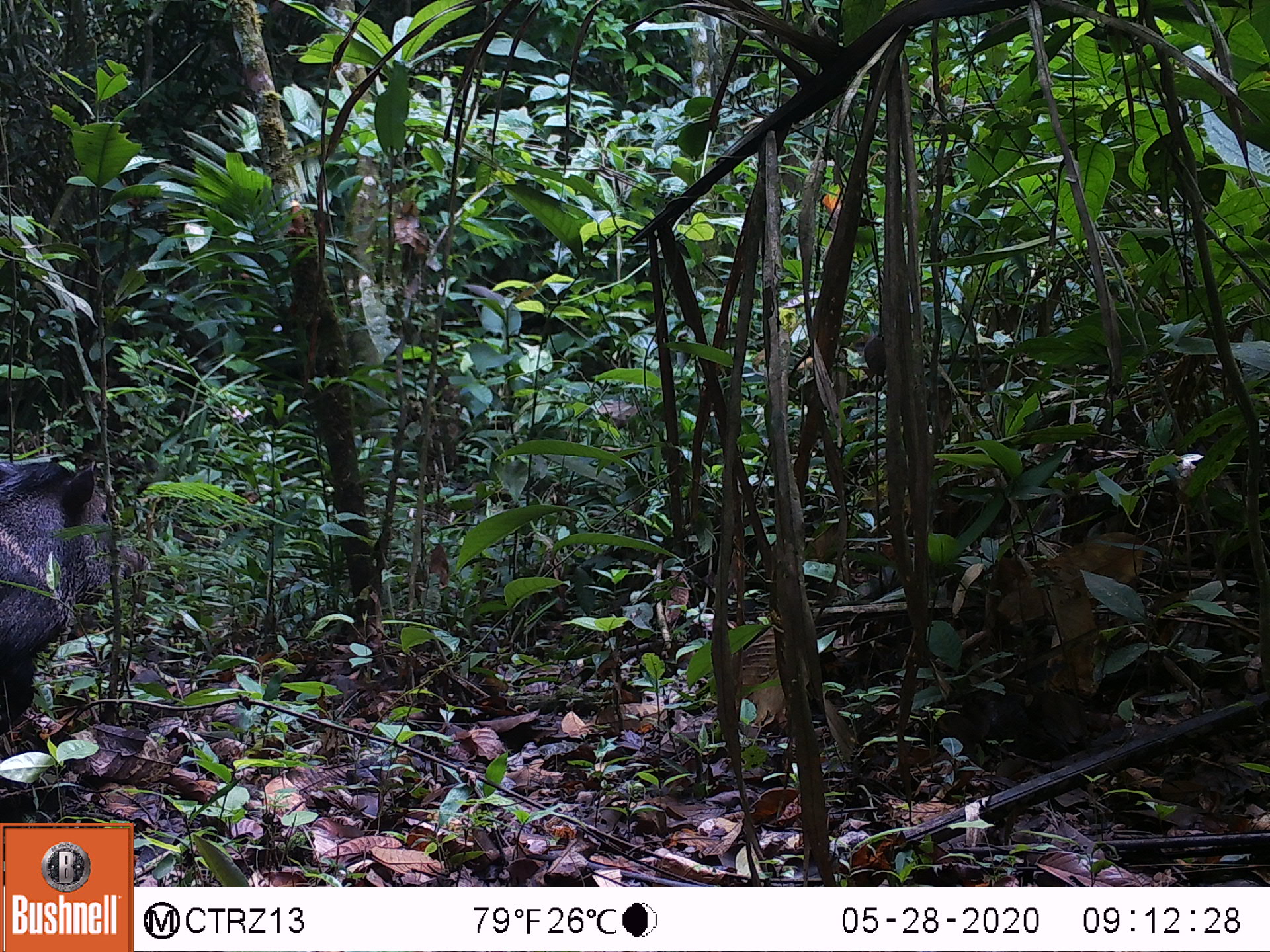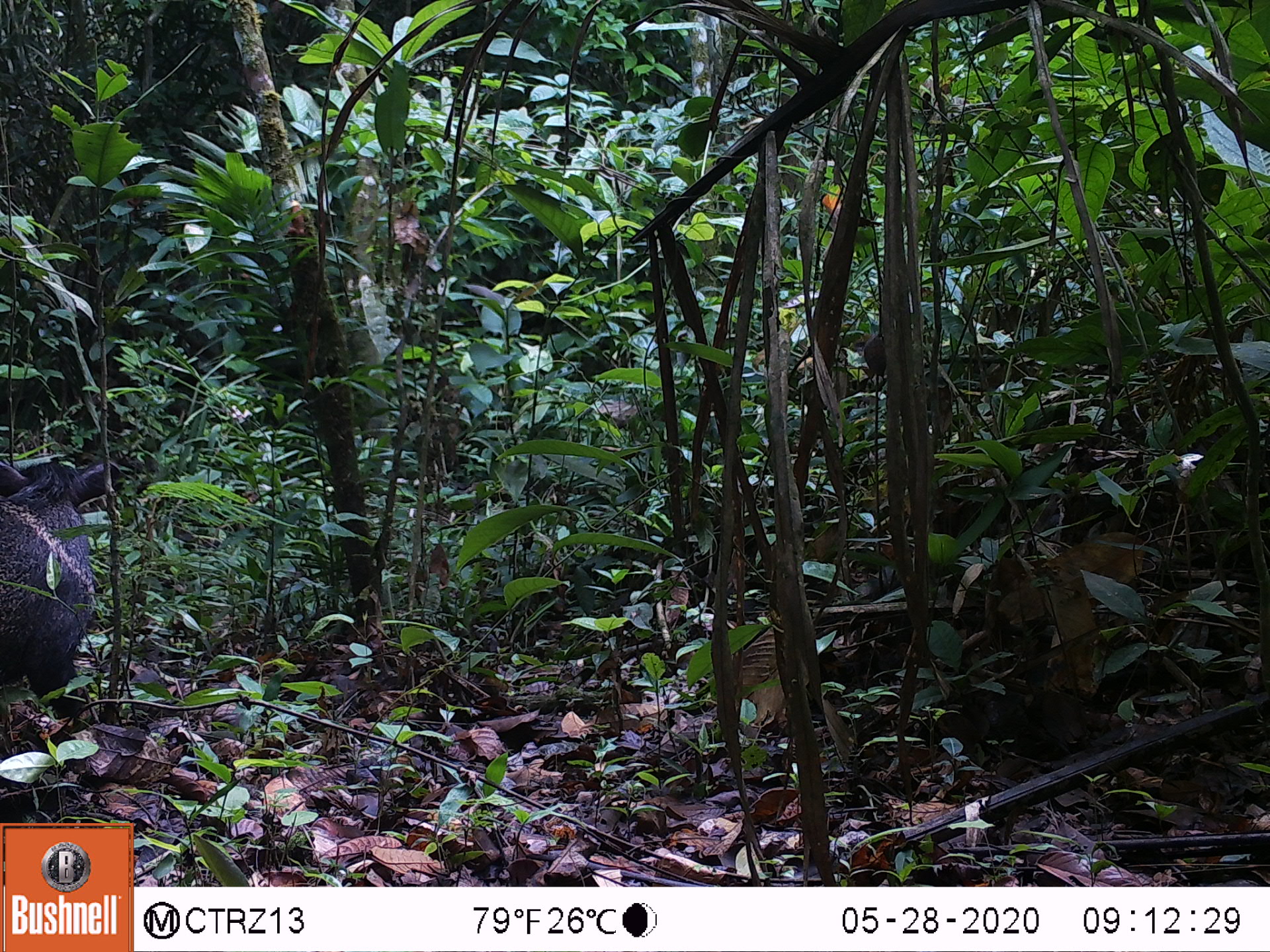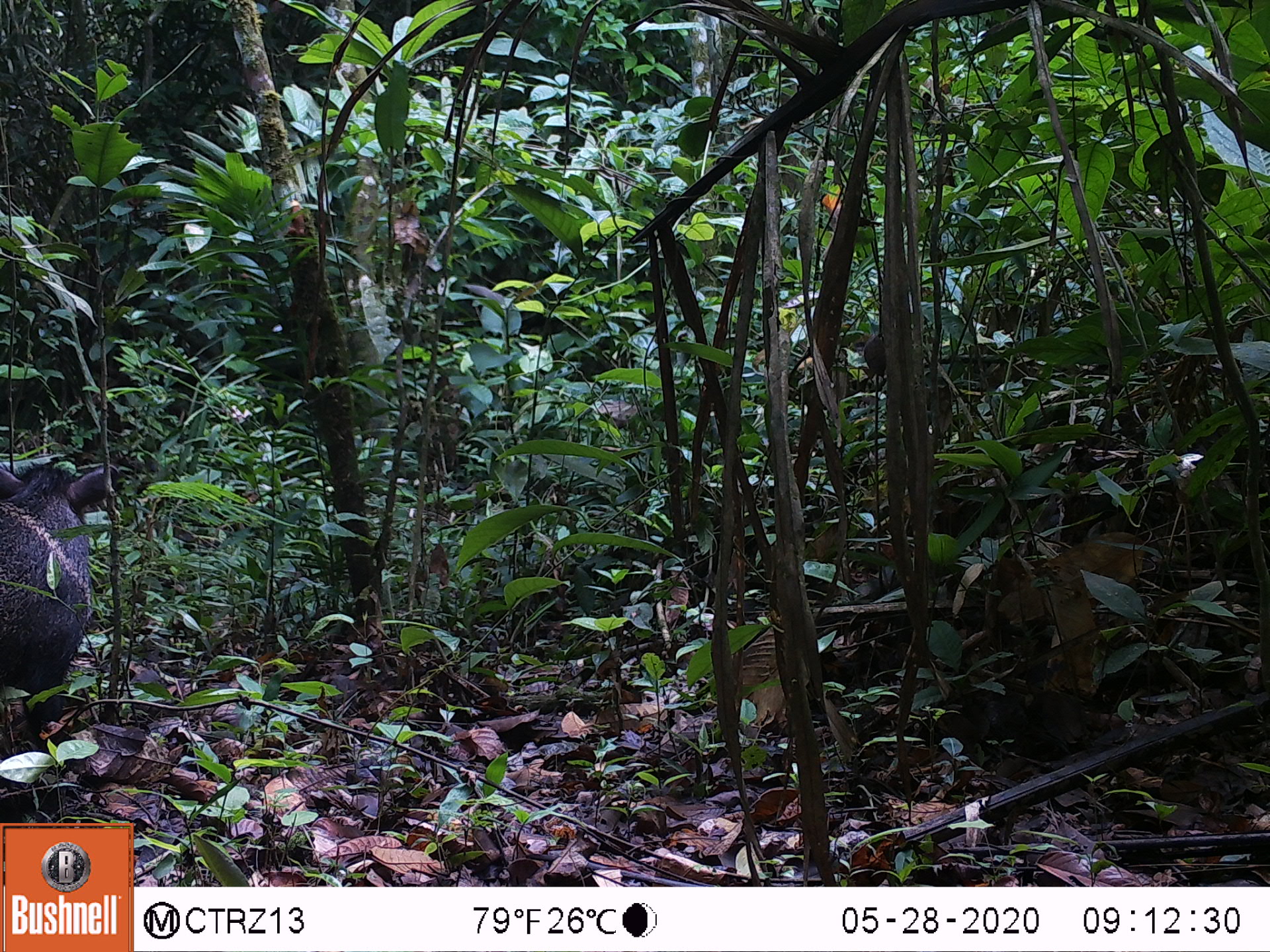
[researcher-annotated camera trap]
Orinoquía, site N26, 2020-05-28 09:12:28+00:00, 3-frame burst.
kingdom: Animalia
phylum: Chordata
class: Mammalia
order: Artiodactyla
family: Tayassuidae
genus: Pecari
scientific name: Pecari tajacu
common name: collared peccary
Collared peccary (Pecari tajacu).